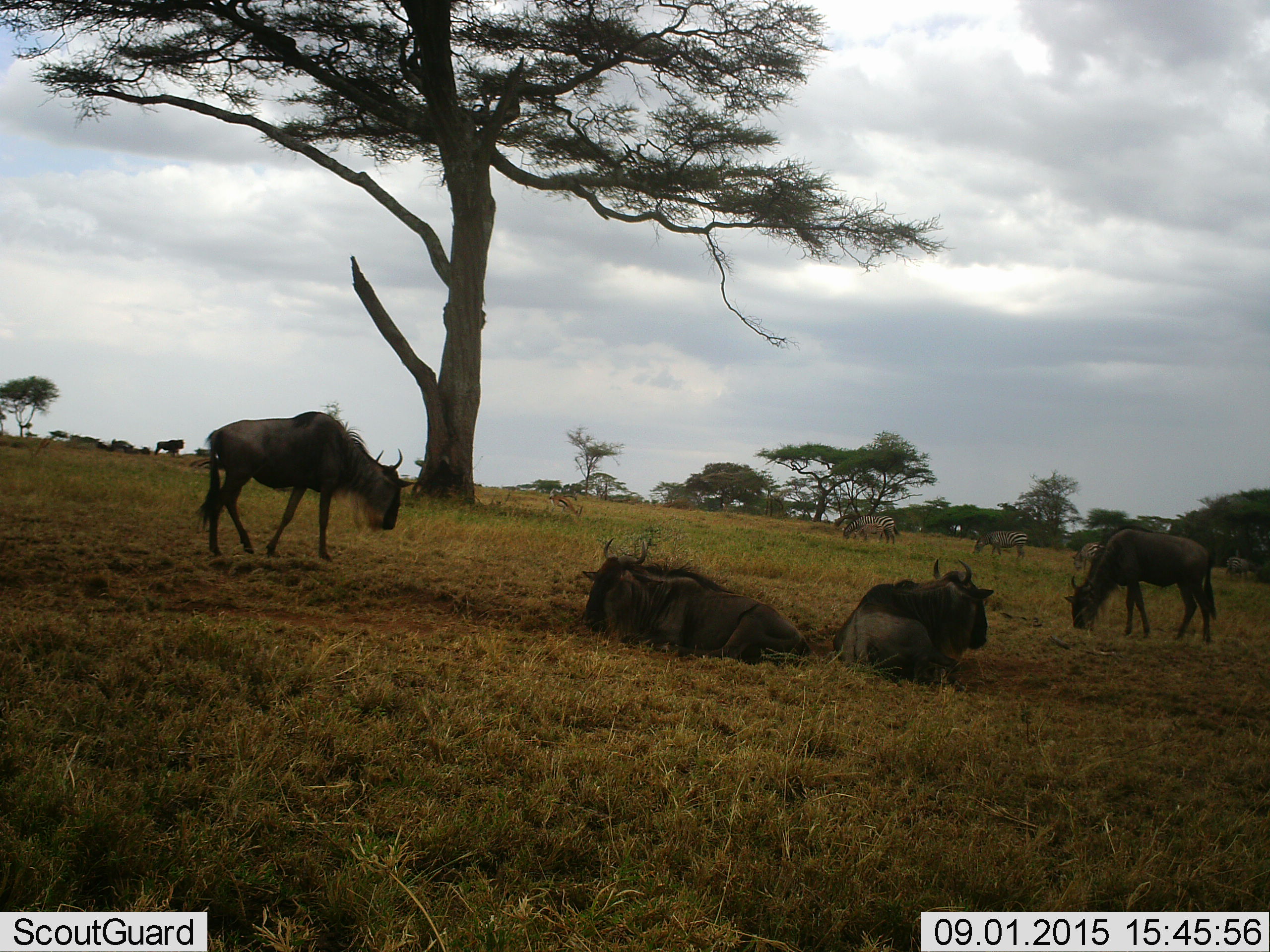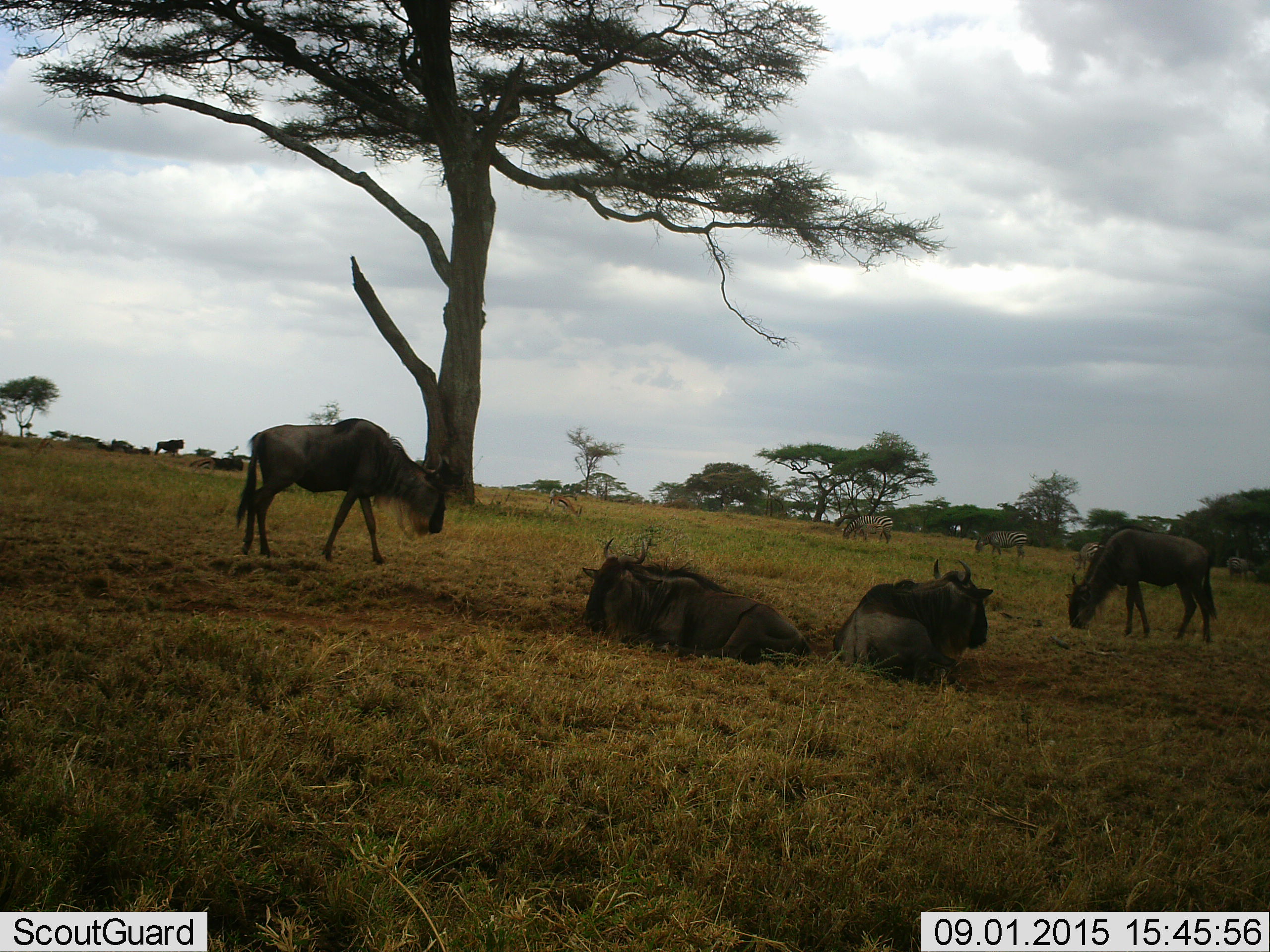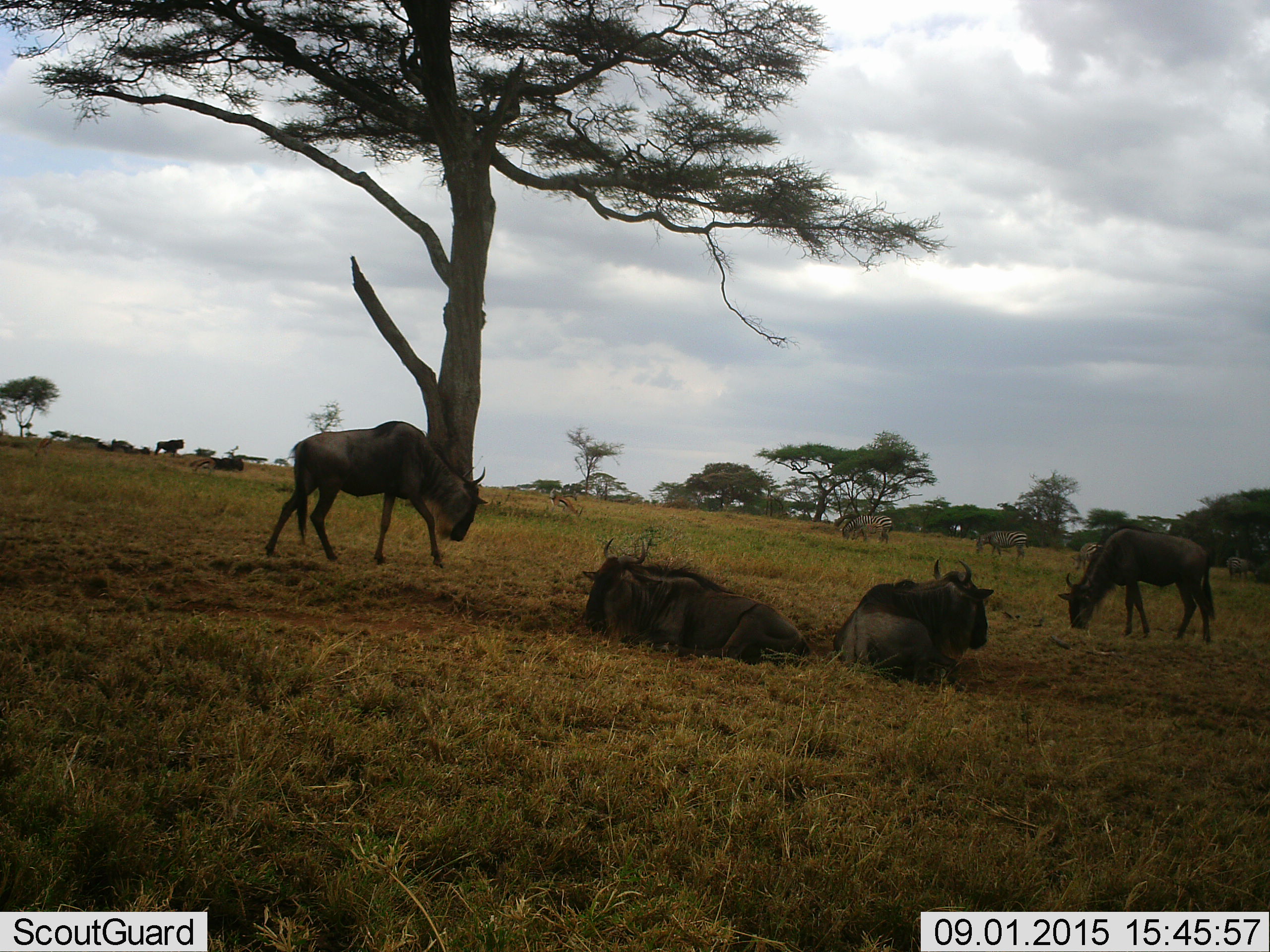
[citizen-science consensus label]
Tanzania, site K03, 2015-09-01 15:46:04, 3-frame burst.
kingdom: Animalia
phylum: Chordata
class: Mammalia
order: Artiodactyla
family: Bovidae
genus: Connochaetes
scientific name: Connochaetes taurinus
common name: blue wildebeest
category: wildebeest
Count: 5.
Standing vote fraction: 67%.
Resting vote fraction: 83%.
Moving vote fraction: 33%.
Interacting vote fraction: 0%.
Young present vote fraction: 0%.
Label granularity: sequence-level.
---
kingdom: Animalia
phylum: Chordata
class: Mammalia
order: Perissodactyla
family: Equidae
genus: Equus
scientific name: Equus quagga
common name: plains zebra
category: zebra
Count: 4.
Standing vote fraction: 0%.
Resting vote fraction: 0%.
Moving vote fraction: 0%.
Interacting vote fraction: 0%.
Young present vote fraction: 20%.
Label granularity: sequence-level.